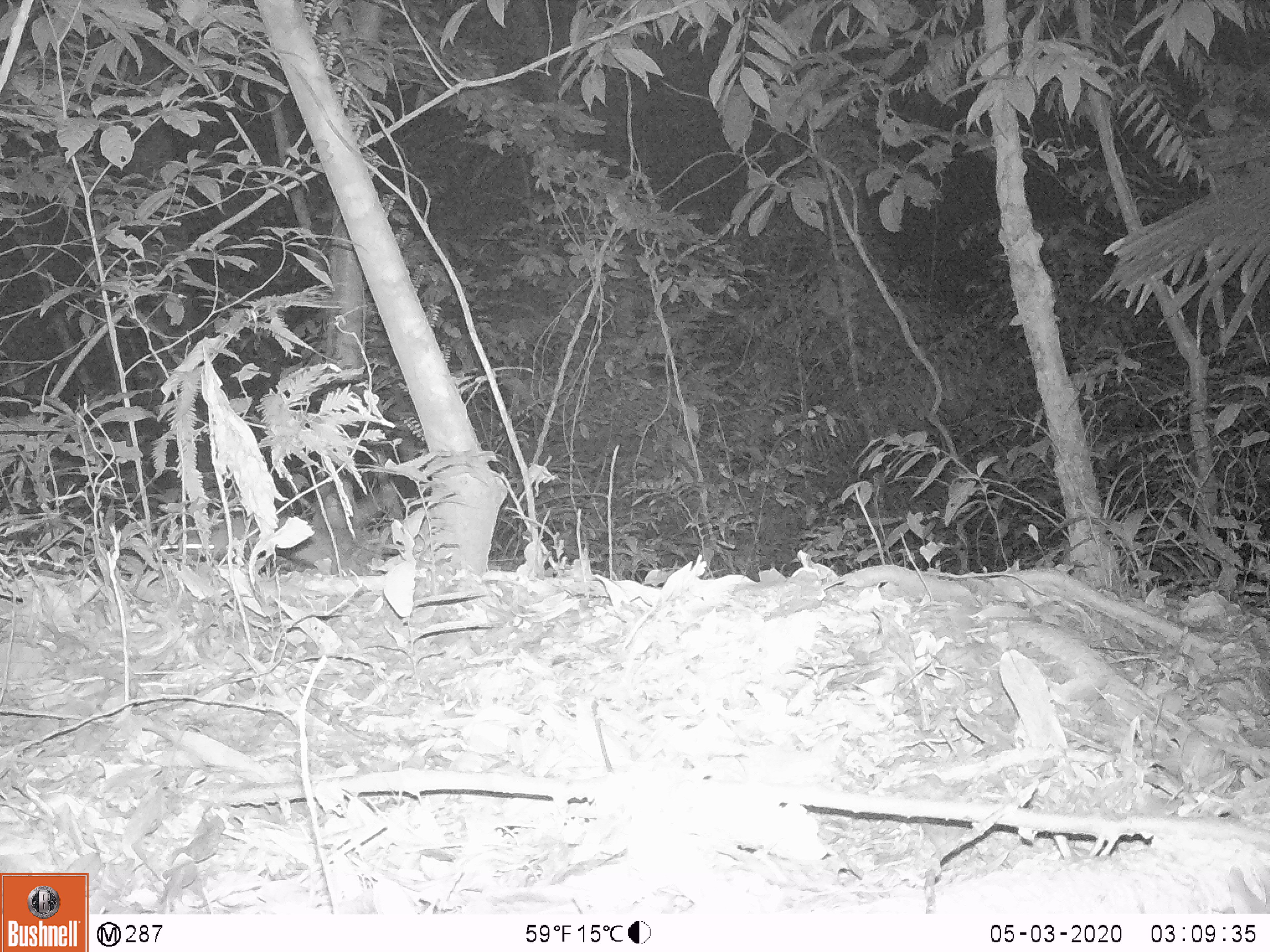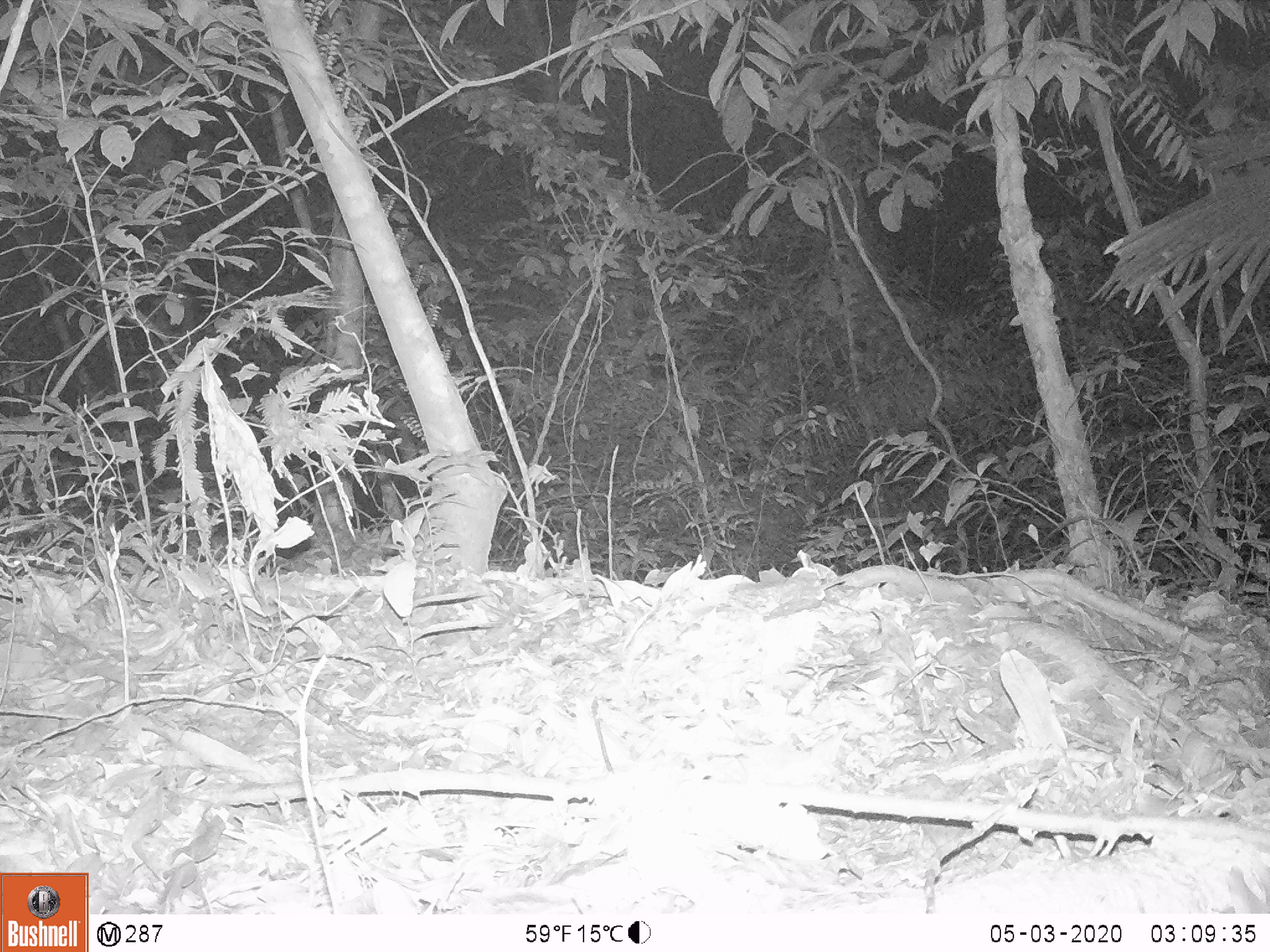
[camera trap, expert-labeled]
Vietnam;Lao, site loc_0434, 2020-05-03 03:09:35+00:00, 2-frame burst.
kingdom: Animalia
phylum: Chordata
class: Mammalia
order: Carnivora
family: Mustelidae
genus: Melogale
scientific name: Melogale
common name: ferret badger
Ferret badger (Melogale). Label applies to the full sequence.